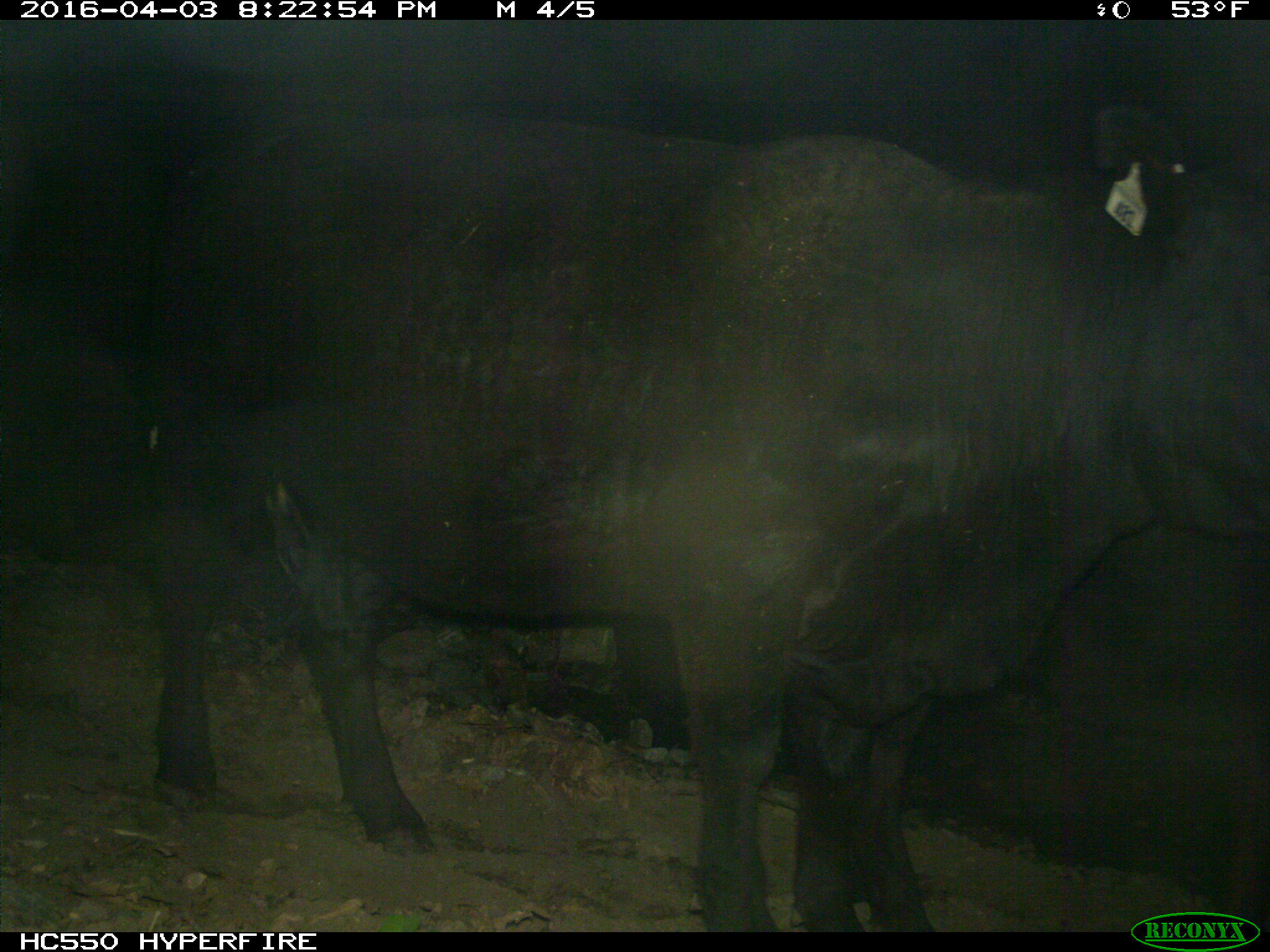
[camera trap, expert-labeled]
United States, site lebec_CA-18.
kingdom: Animalia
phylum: Chordata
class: Mammalia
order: Artiodactyla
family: Bovidae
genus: Bos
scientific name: Bos taurus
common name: domestic cow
Bos taurus (domestic cow).